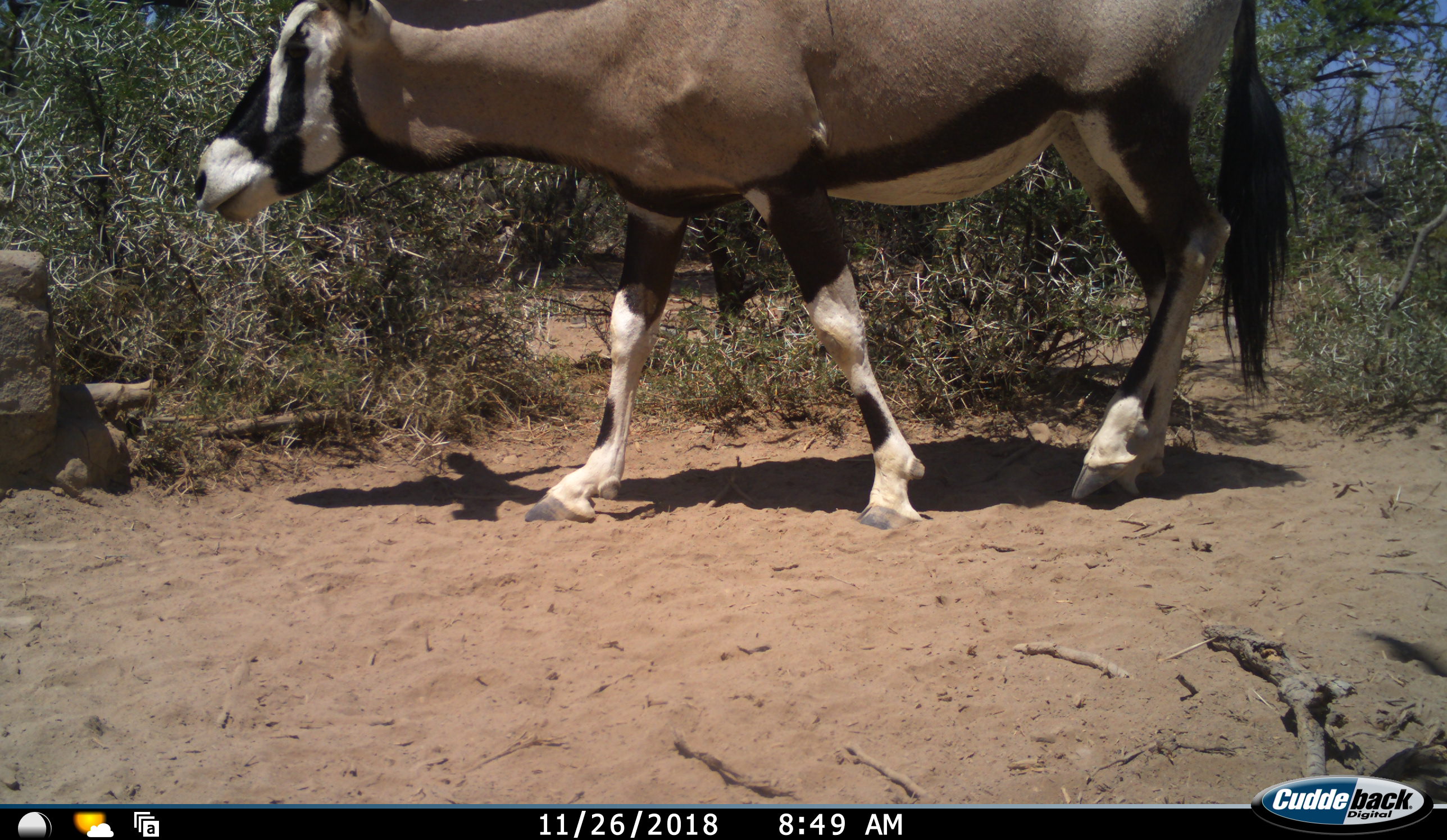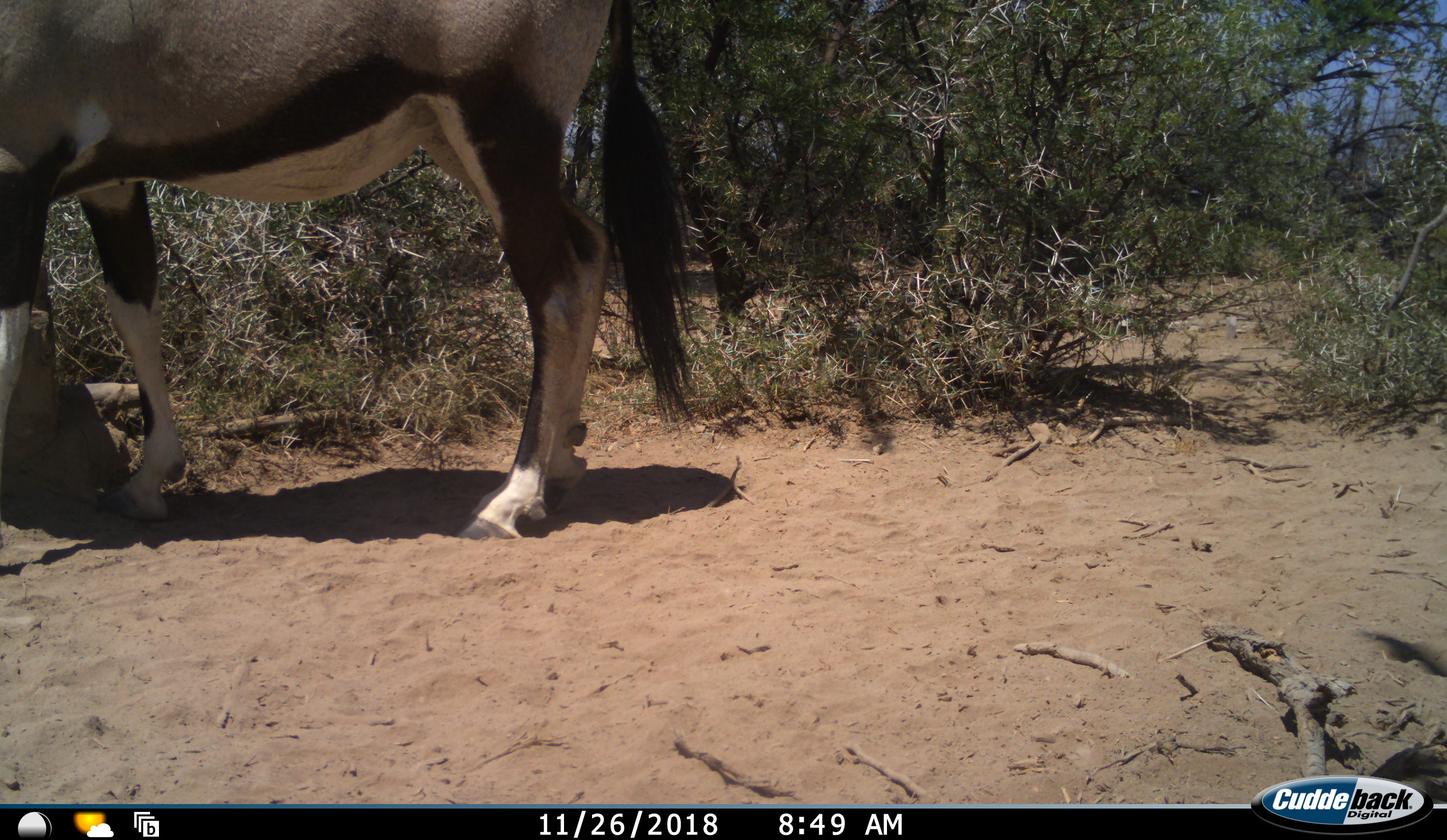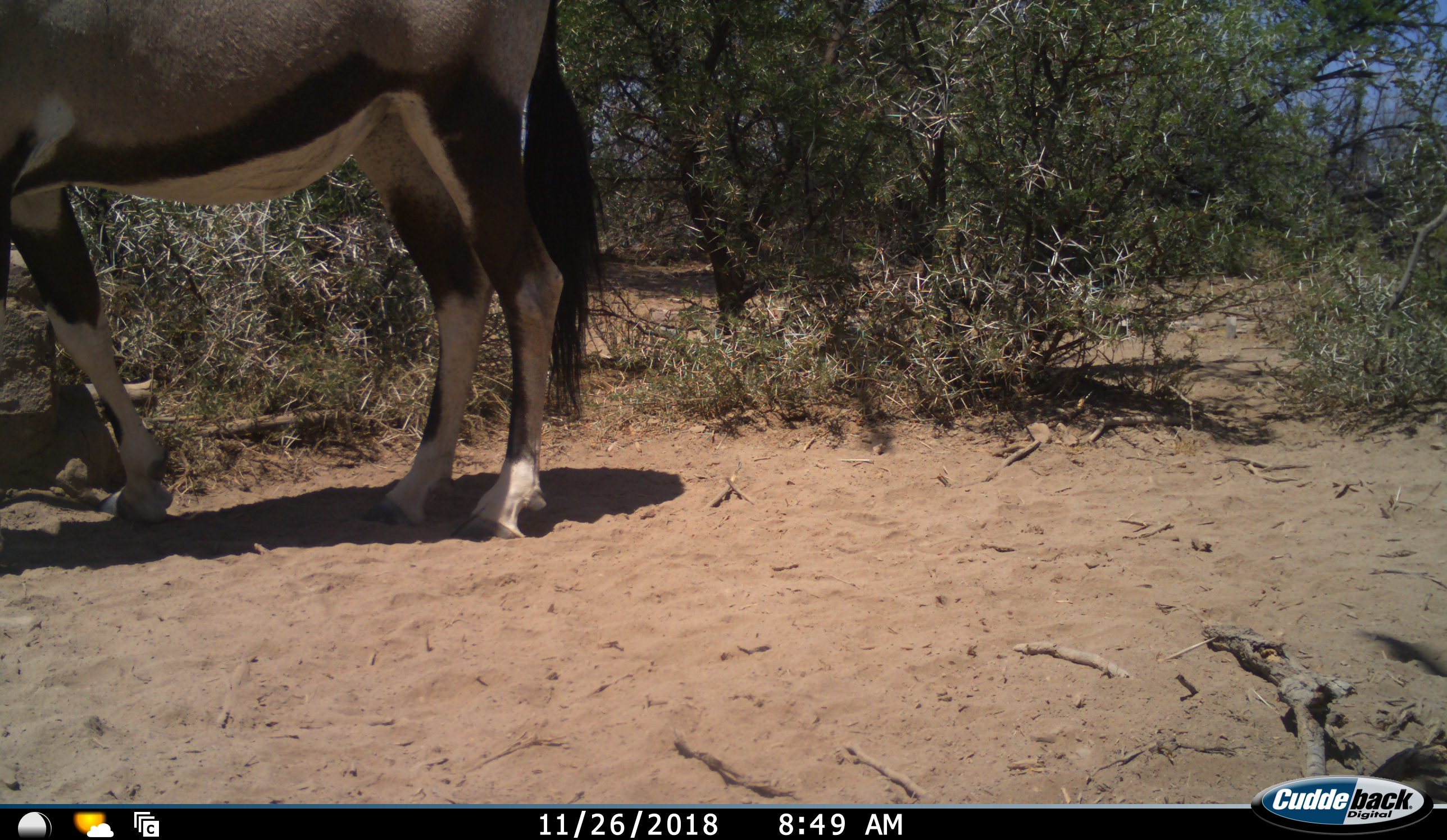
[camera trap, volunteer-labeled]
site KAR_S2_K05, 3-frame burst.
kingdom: Animalia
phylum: Chordata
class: Mammalia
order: Artiodactyla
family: Bovidae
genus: Oryx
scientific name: Oryx gazella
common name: gemsbok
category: oryx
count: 1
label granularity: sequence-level